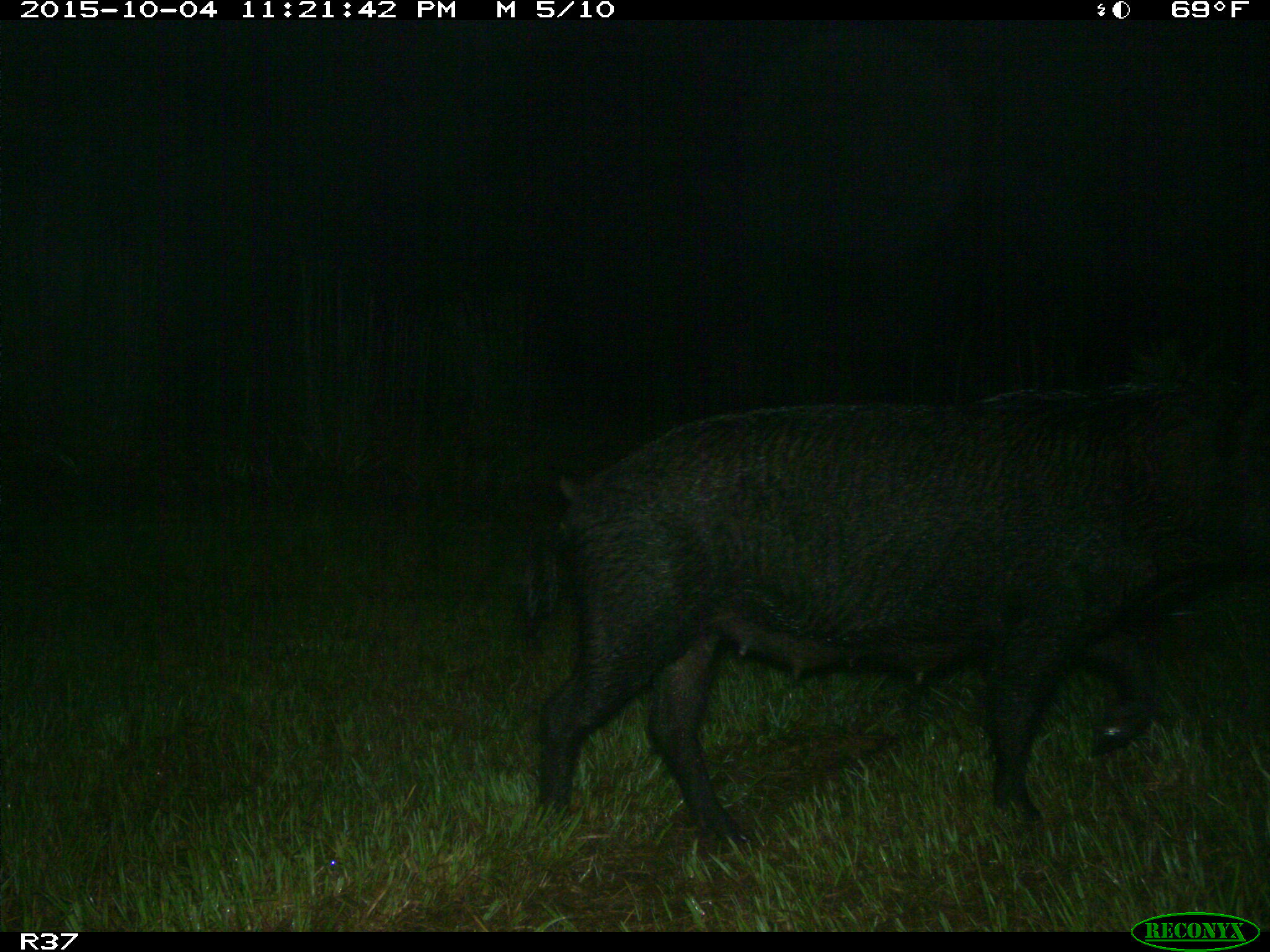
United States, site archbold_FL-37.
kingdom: Animalia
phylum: Chordata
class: Mammalia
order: Artiodactyla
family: Suidae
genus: Sus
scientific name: Sus scrofa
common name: wild boar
Sus scrofa (wild boar).